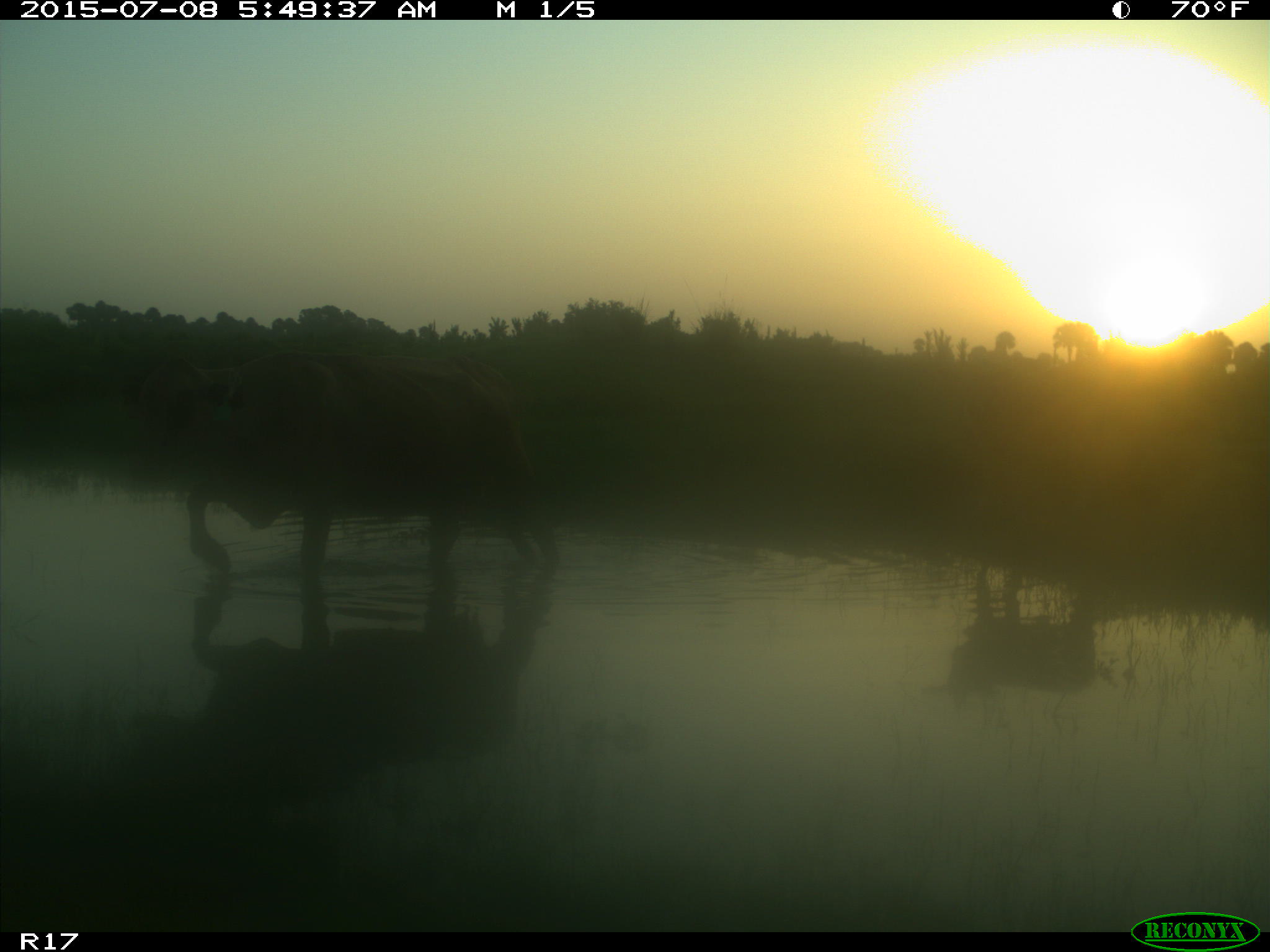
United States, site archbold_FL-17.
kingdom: Animalia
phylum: Chordata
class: Mammalia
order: Artiodactyla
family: Bovidae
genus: Bos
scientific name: Bos taurus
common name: domestic cow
Bos taurus (domestic cow).